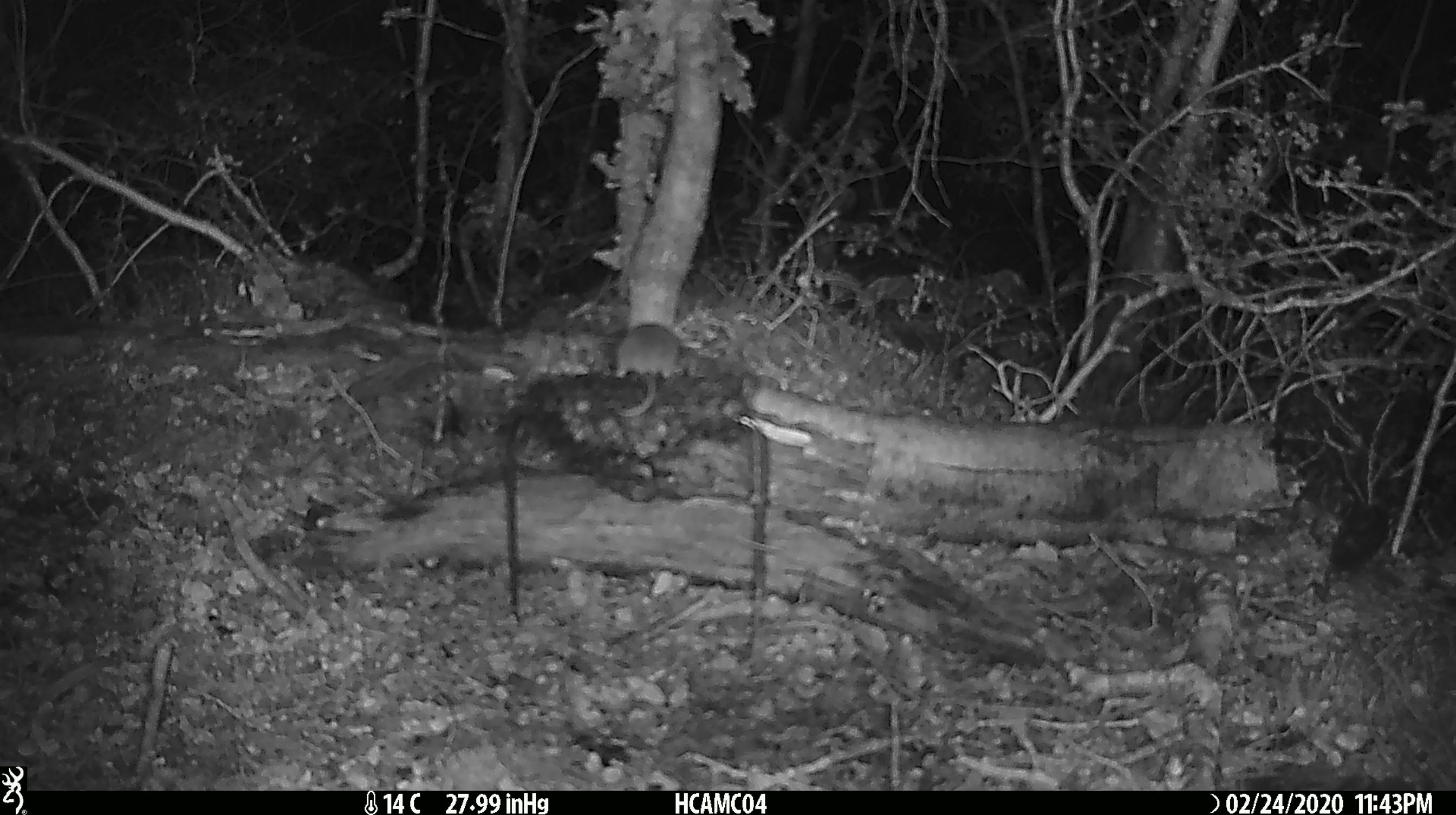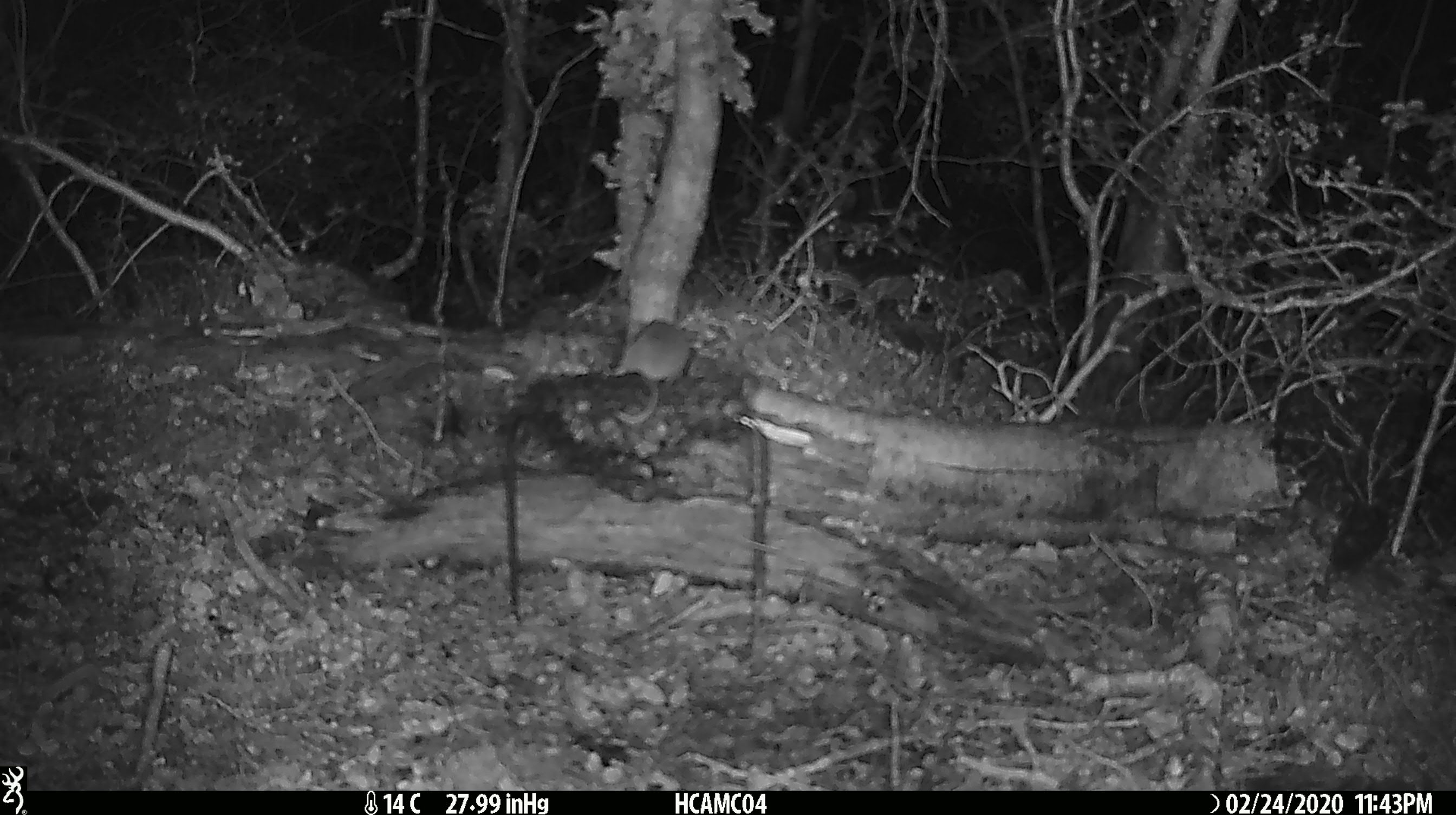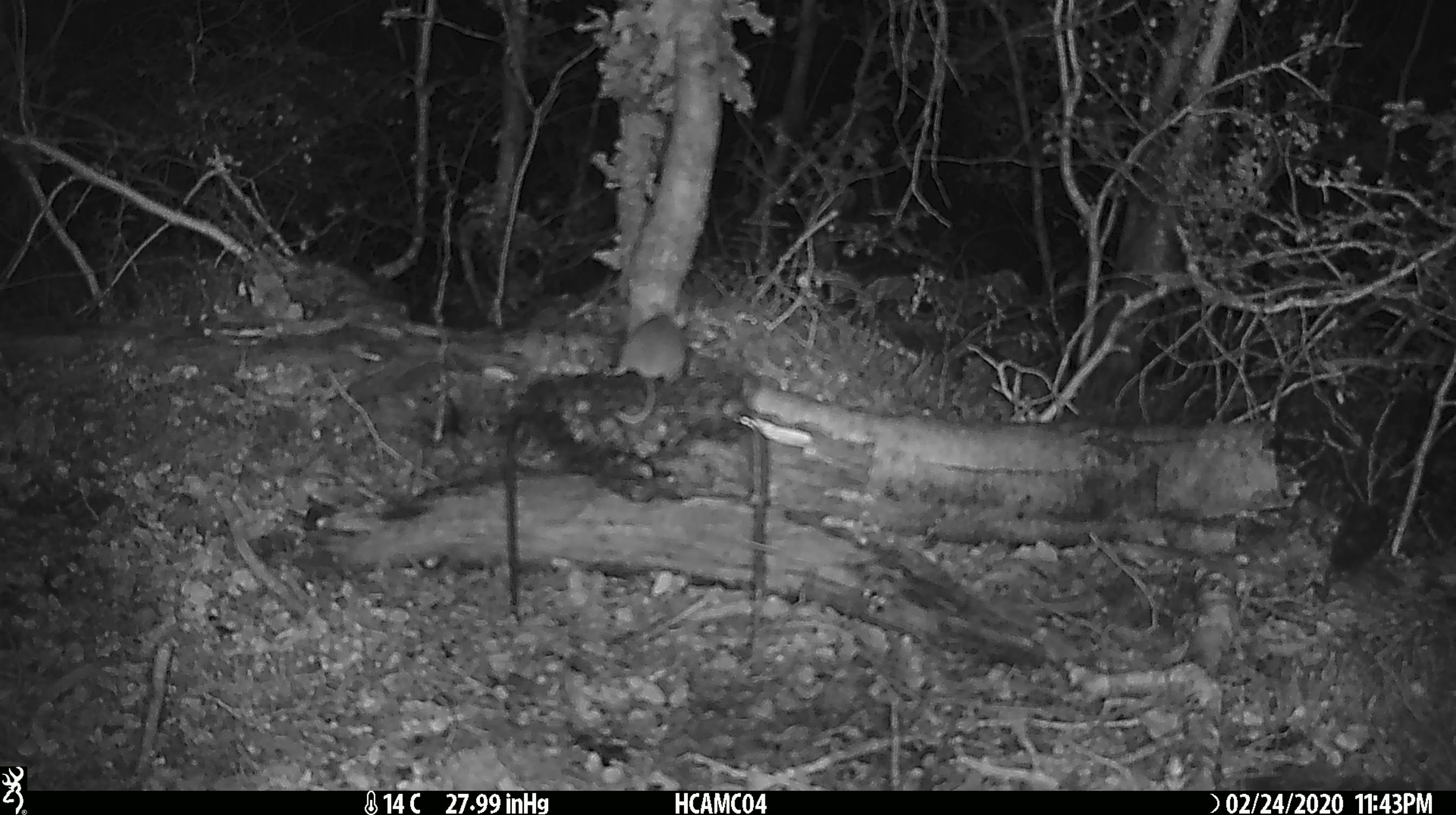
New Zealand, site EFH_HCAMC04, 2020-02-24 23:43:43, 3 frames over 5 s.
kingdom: Animalia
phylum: Chordata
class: Mammalia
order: Rodentia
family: Muridae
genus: Mus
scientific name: Mus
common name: mouse